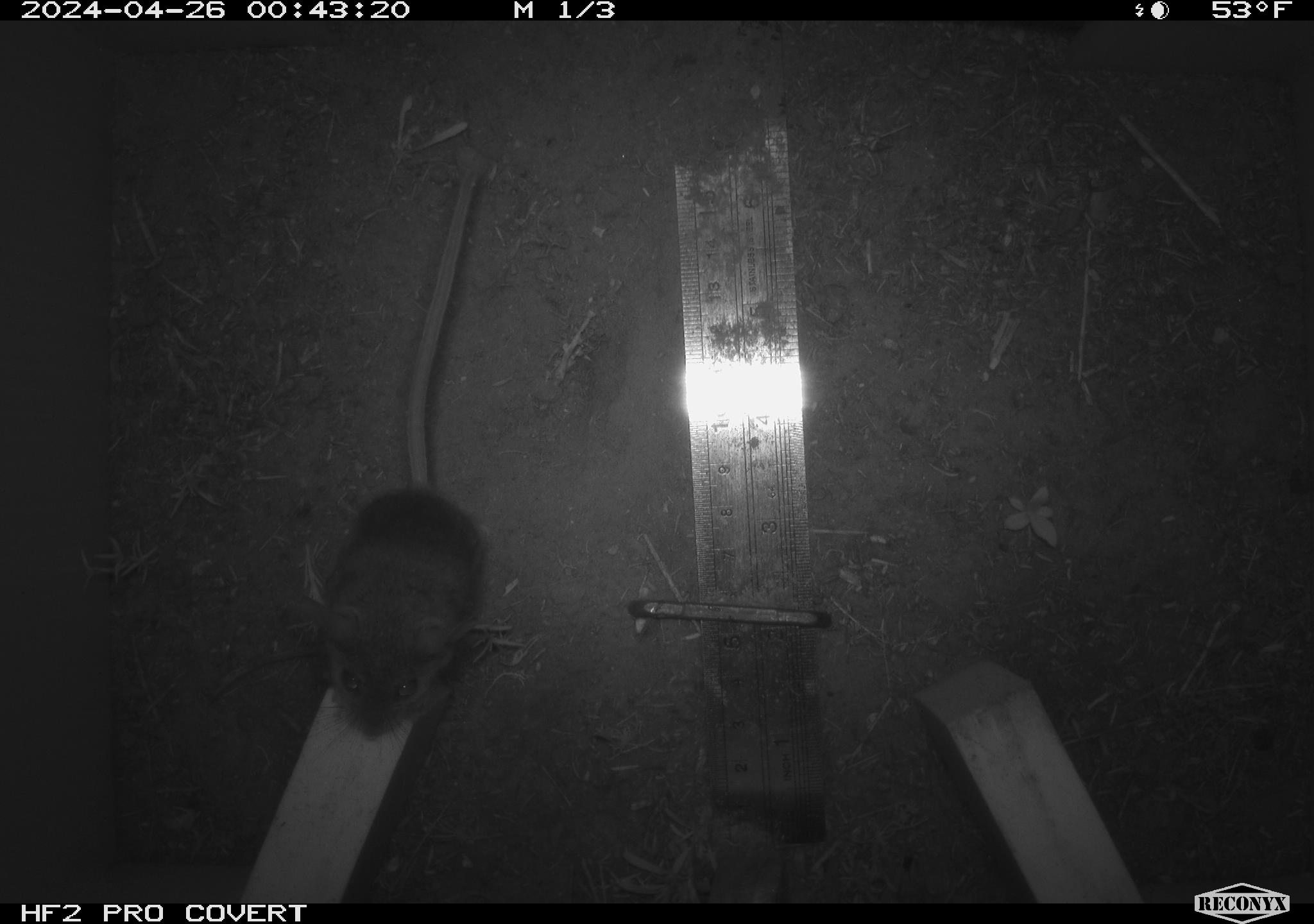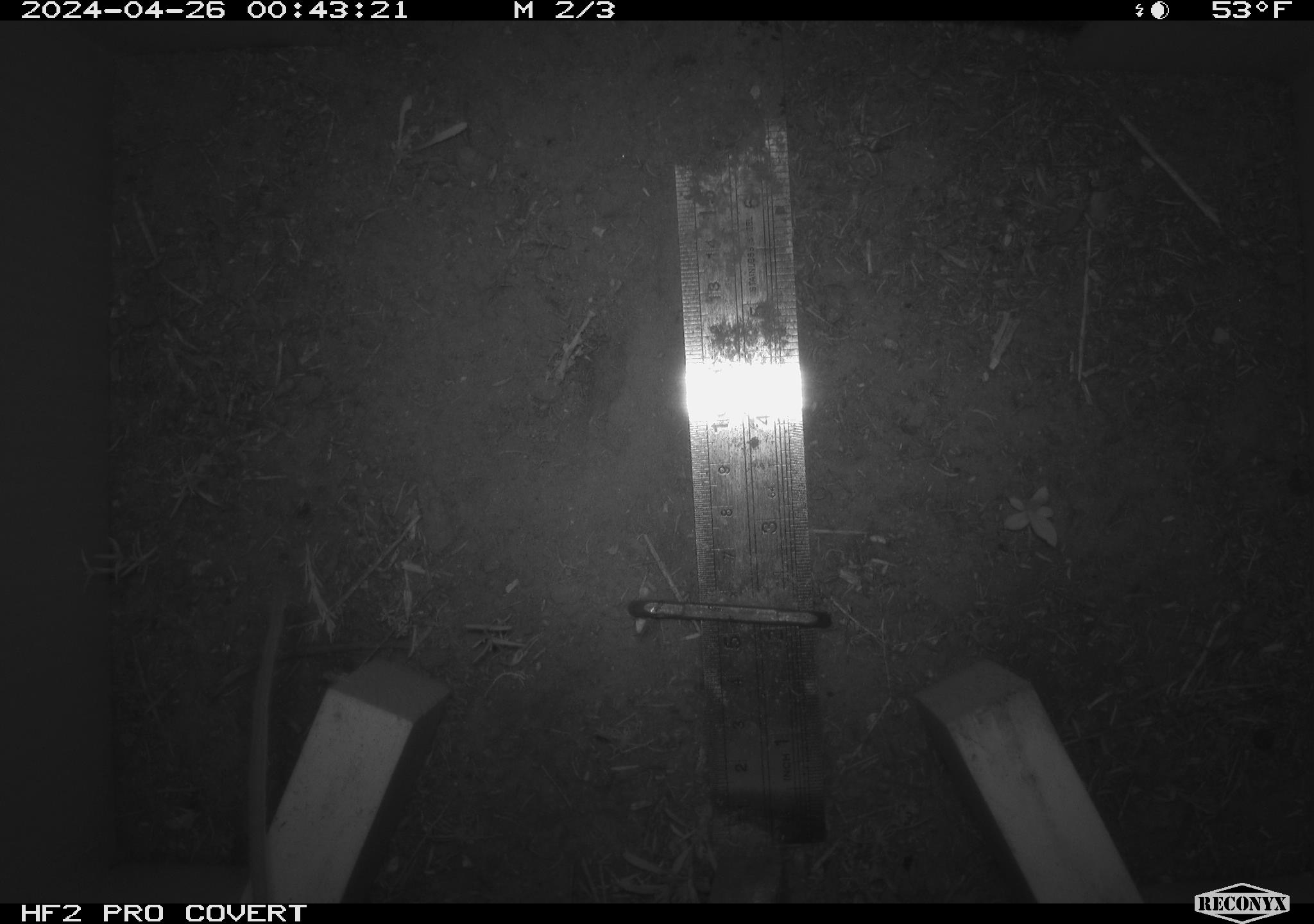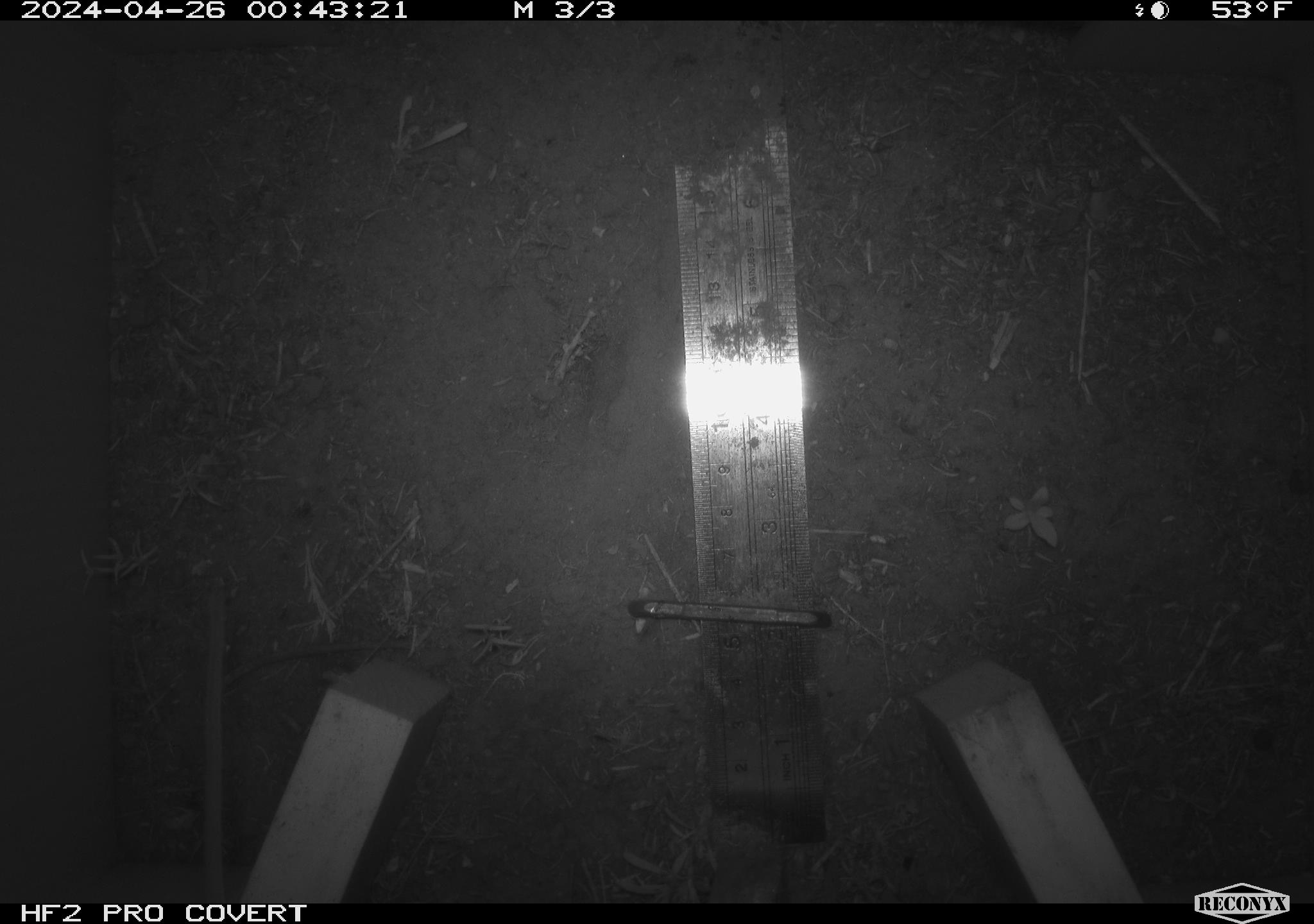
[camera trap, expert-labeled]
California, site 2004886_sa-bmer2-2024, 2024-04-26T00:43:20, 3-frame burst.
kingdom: Animalia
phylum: Chordata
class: Mammalia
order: Rodentia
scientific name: Rodentia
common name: mouse species